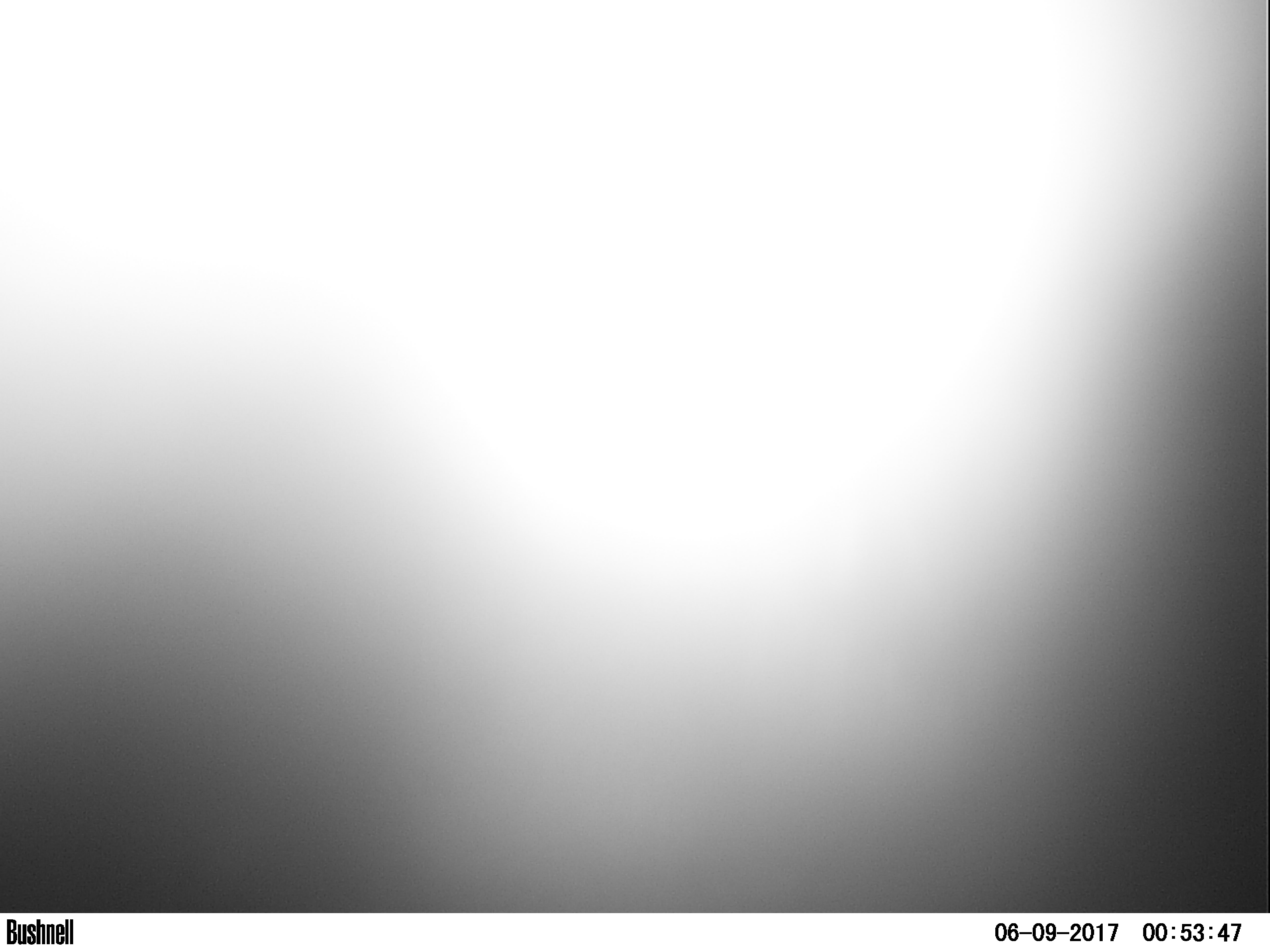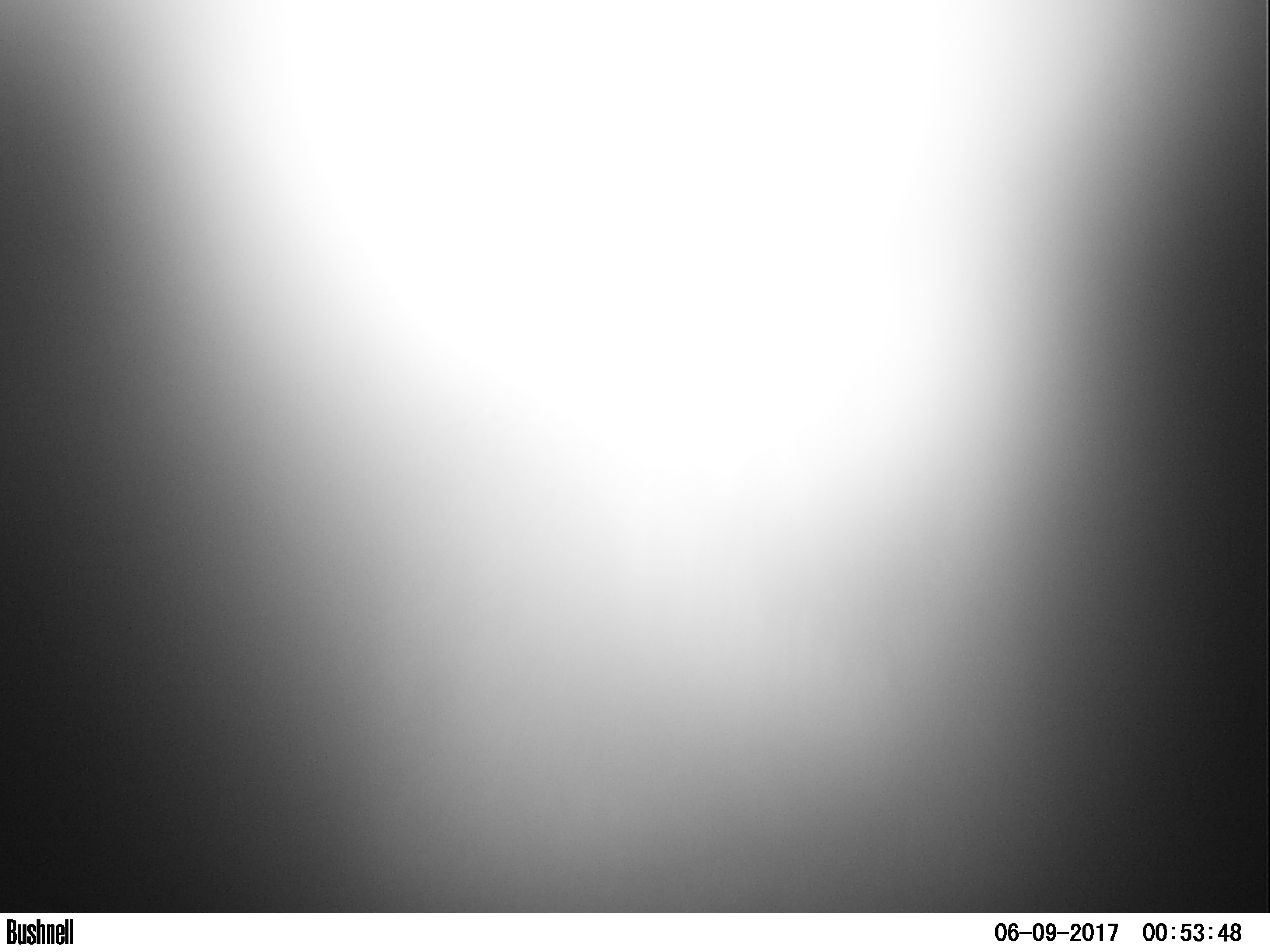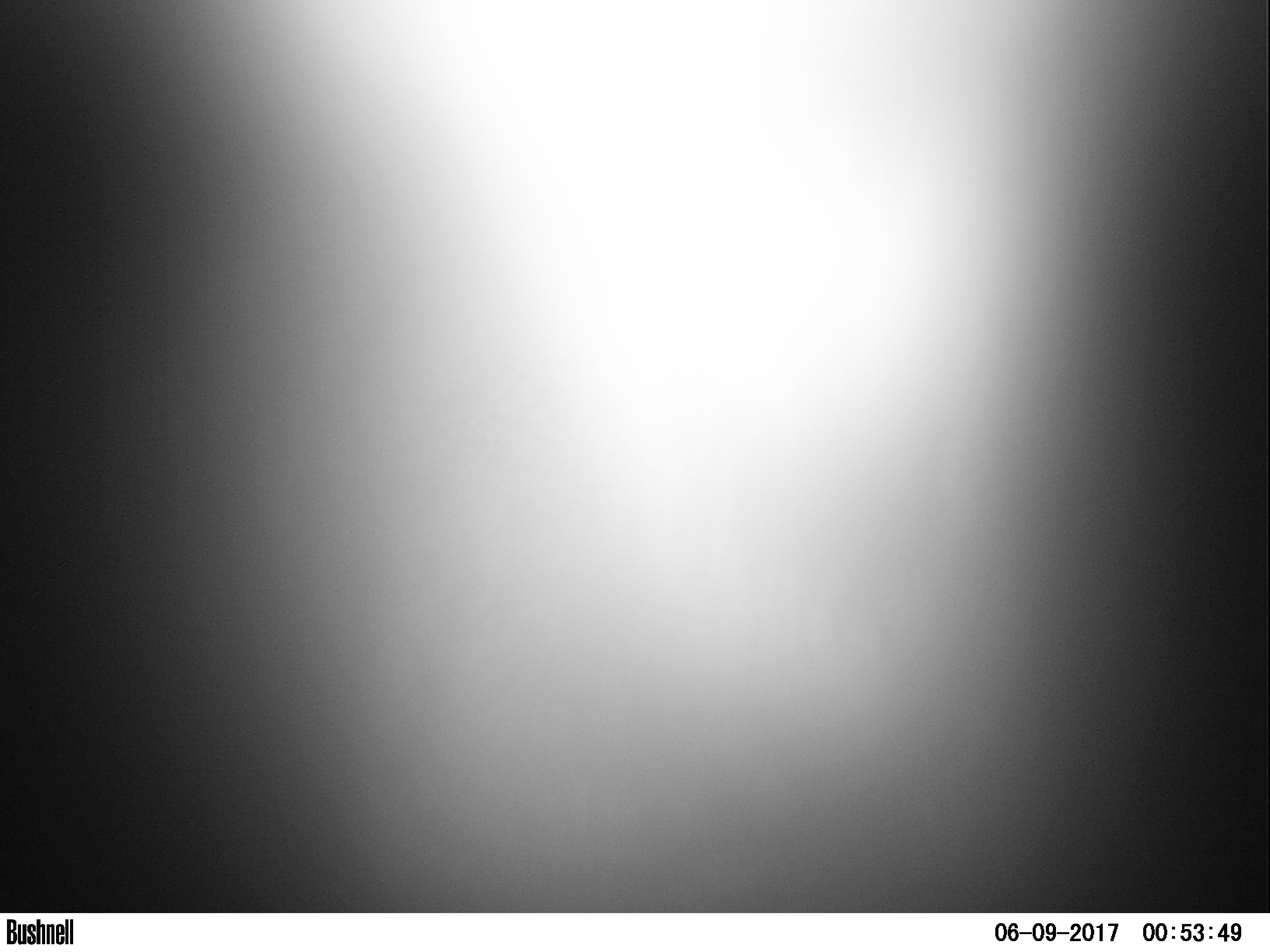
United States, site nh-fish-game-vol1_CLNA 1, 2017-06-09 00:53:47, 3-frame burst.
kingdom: Animalia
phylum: Chordata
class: Mammalia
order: Artiodactyla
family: Cervidae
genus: Alces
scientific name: Alces alces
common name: moose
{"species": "moose (Alces alces)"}